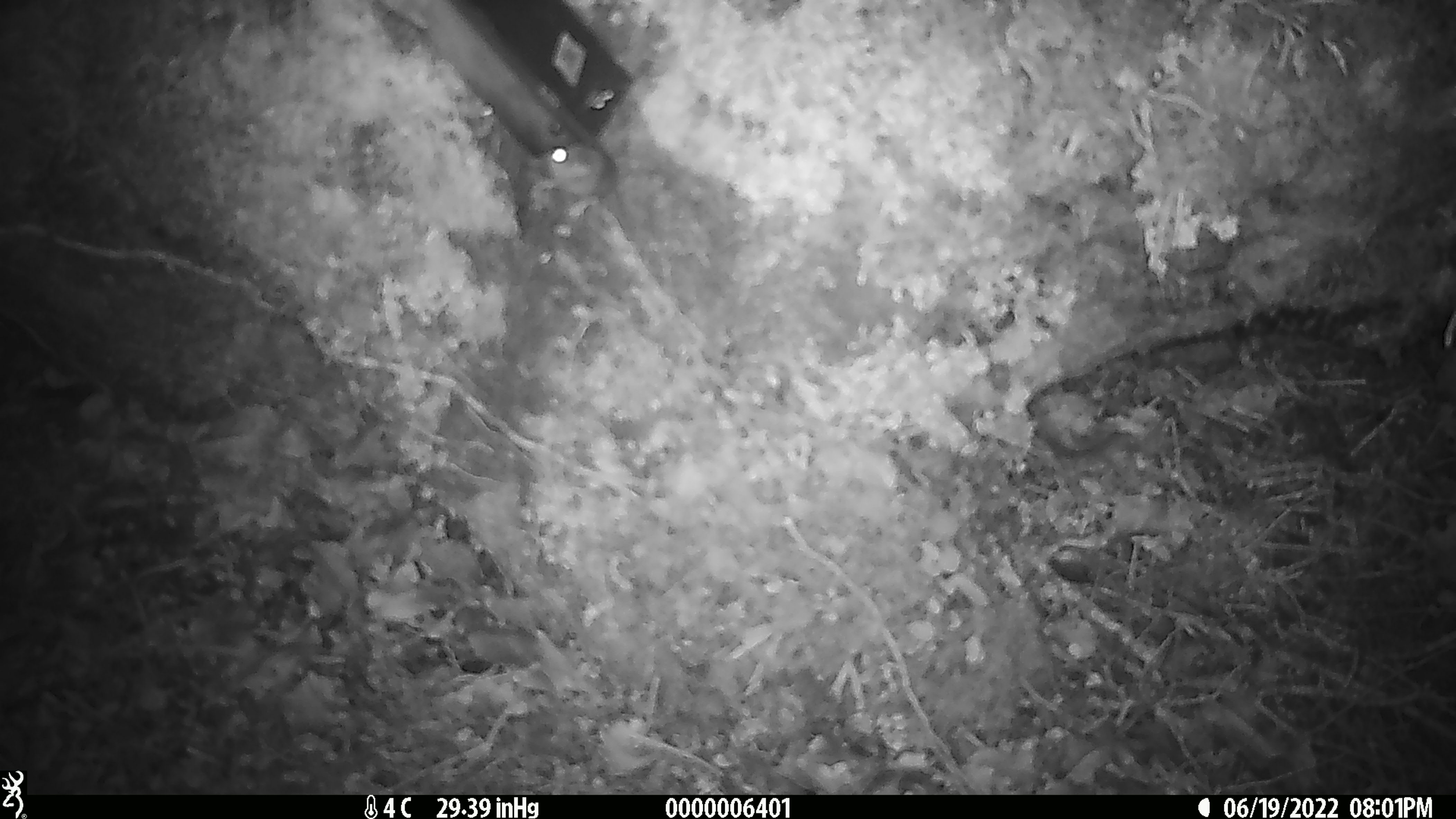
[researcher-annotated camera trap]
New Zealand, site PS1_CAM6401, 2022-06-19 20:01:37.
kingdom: Animalia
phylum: Chordata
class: Mammalia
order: Rodentia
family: Muridae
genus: Mus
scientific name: Mus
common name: mouse